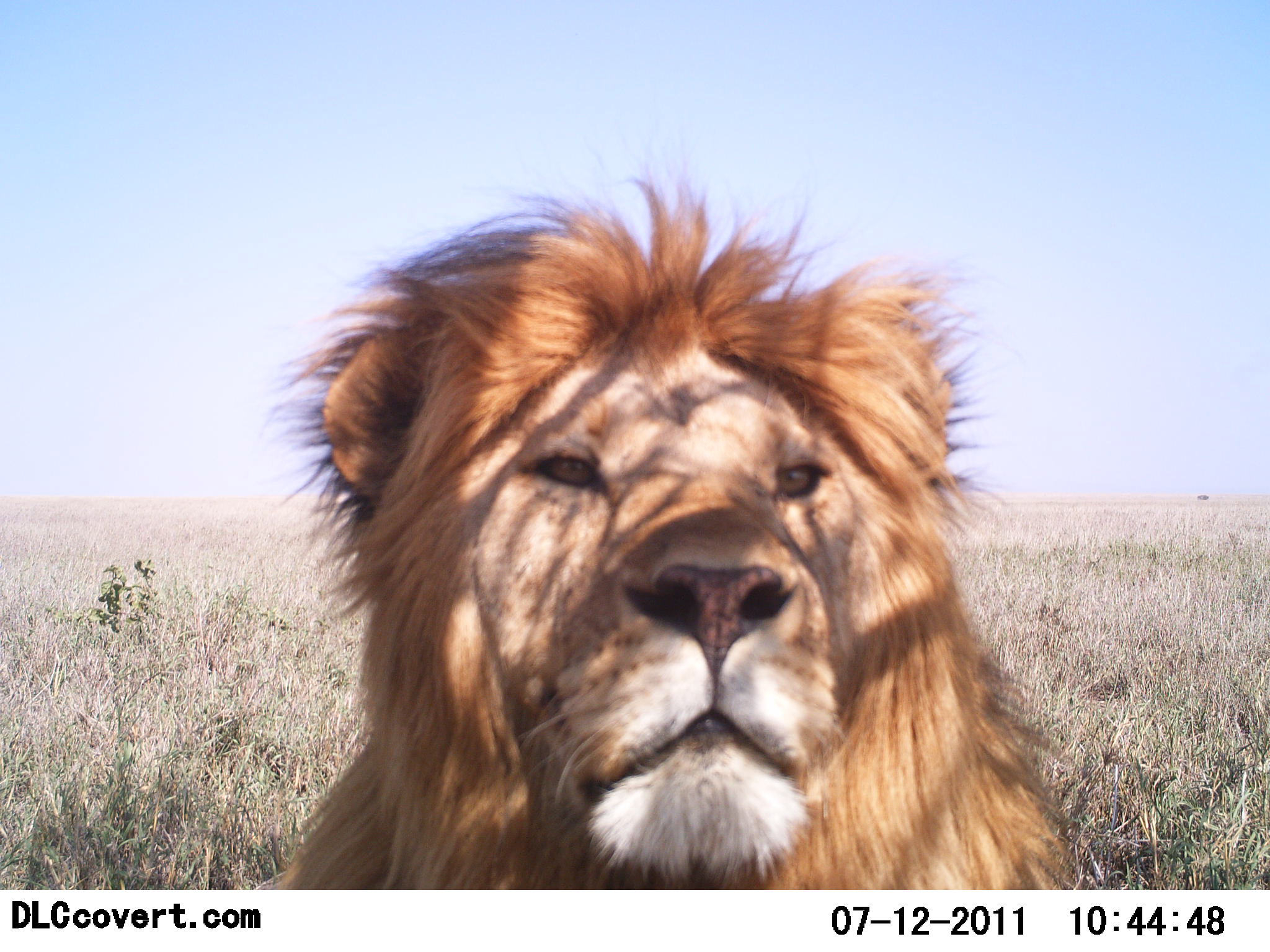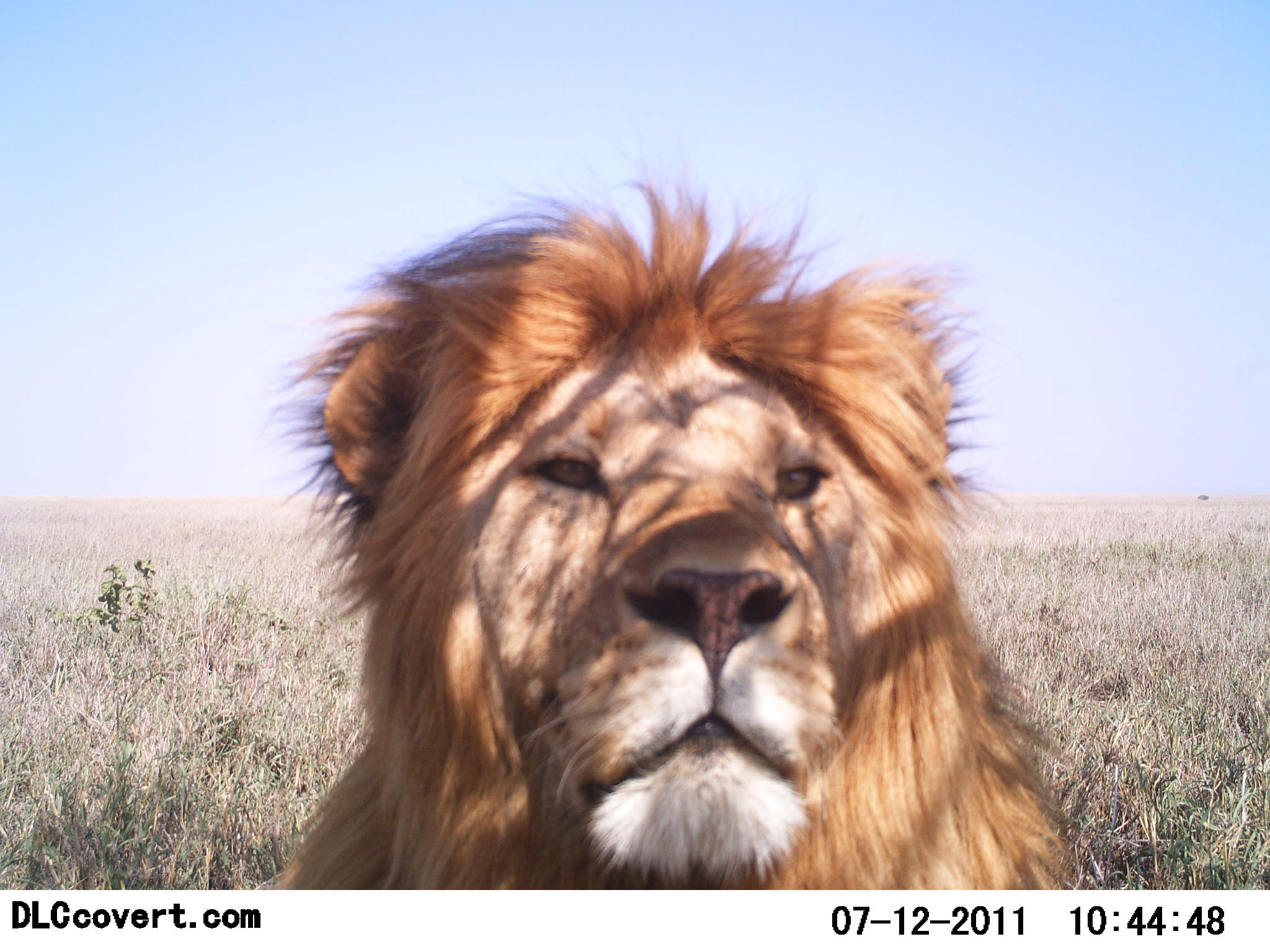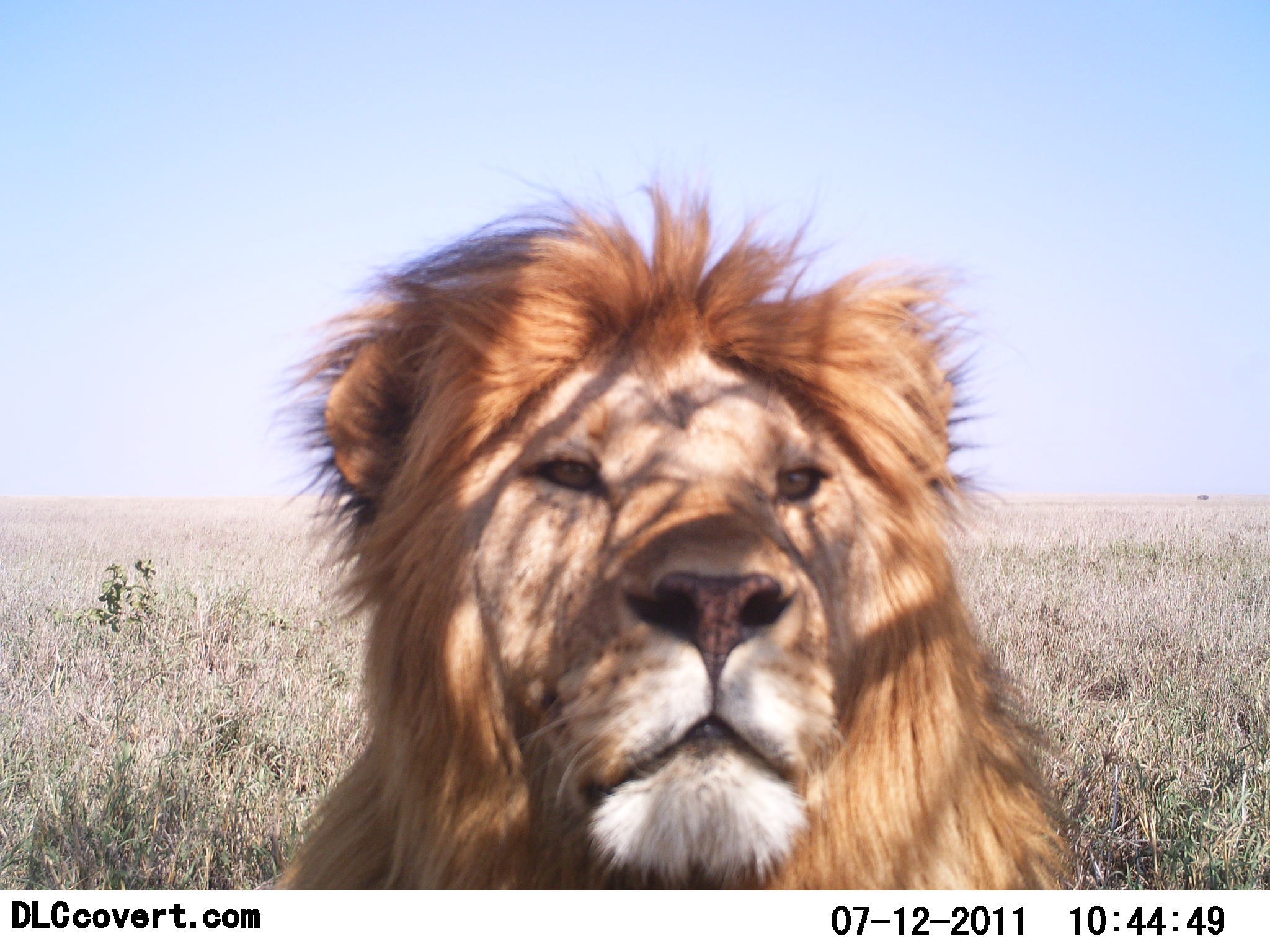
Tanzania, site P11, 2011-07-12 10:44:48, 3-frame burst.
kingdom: Animalia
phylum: Chordata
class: Mammalia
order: Carnivora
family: Felidae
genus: Panthera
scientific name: Panthera leo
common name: lion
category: lionmale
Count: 1.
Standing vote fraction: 15%.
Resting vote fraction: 77%.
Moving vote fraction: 0%.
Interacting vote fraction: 15%.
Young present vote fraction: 0%.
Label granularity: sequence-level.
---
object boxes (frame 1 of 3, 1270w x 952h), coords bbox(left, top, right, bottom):
animal: bbox(263, 183, 1078, 890)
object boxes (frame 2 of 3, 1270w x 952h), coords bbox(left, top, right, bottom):
animal: bbox(263, 183, 1078, 890)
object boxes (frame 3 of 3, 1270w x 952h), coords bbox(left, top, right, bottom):
animal: bbox(258, 187, 1073, 890)